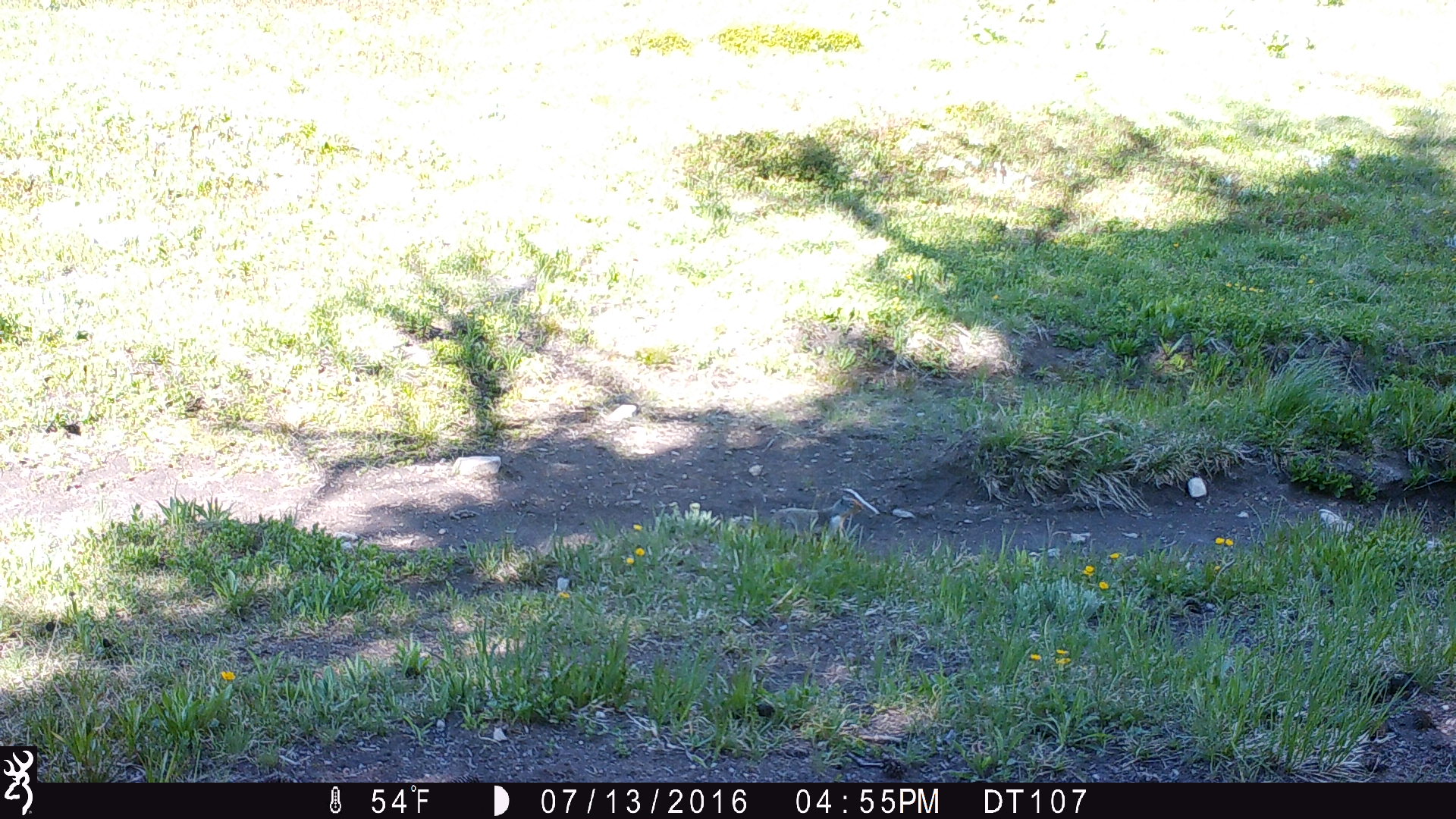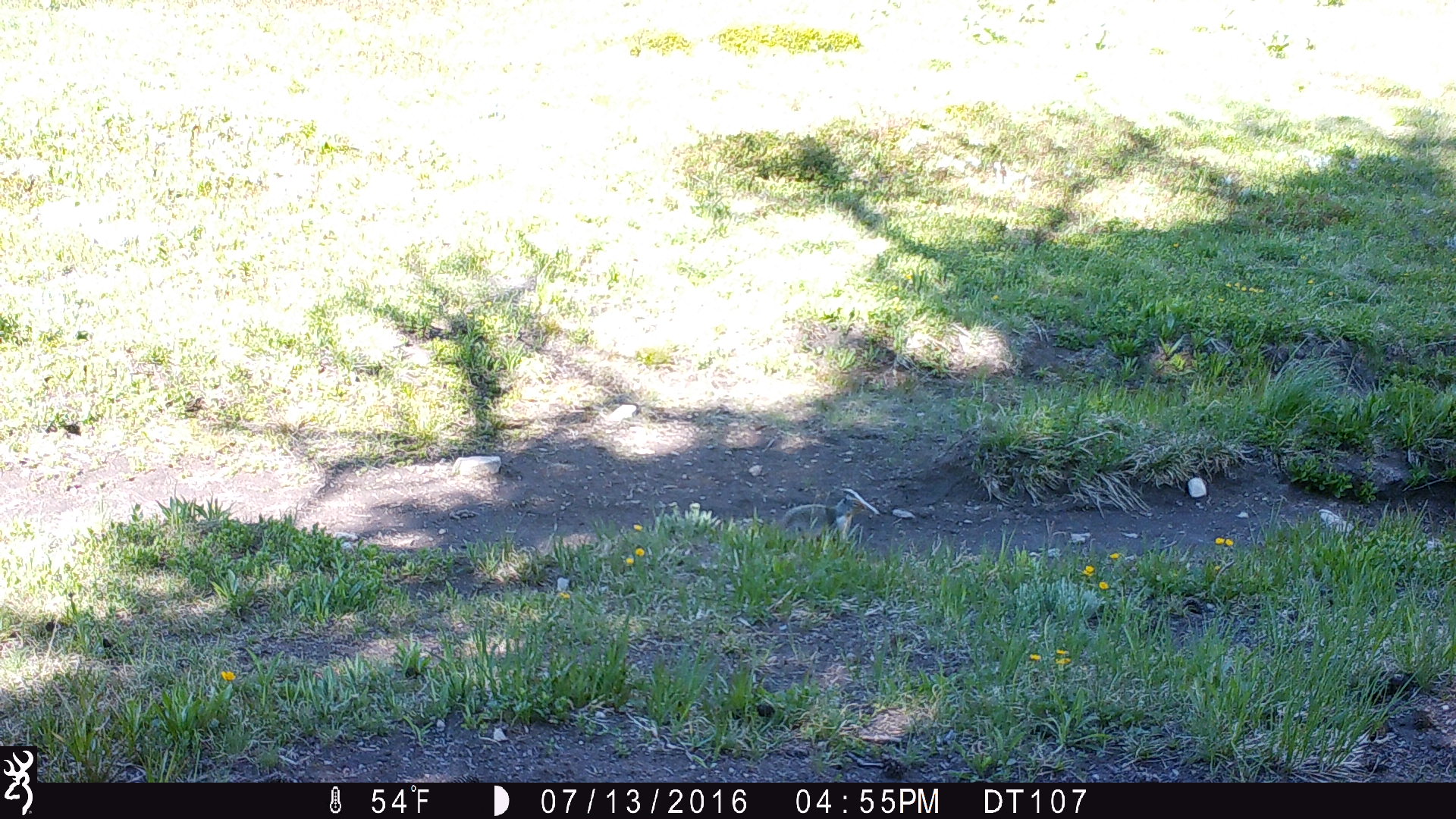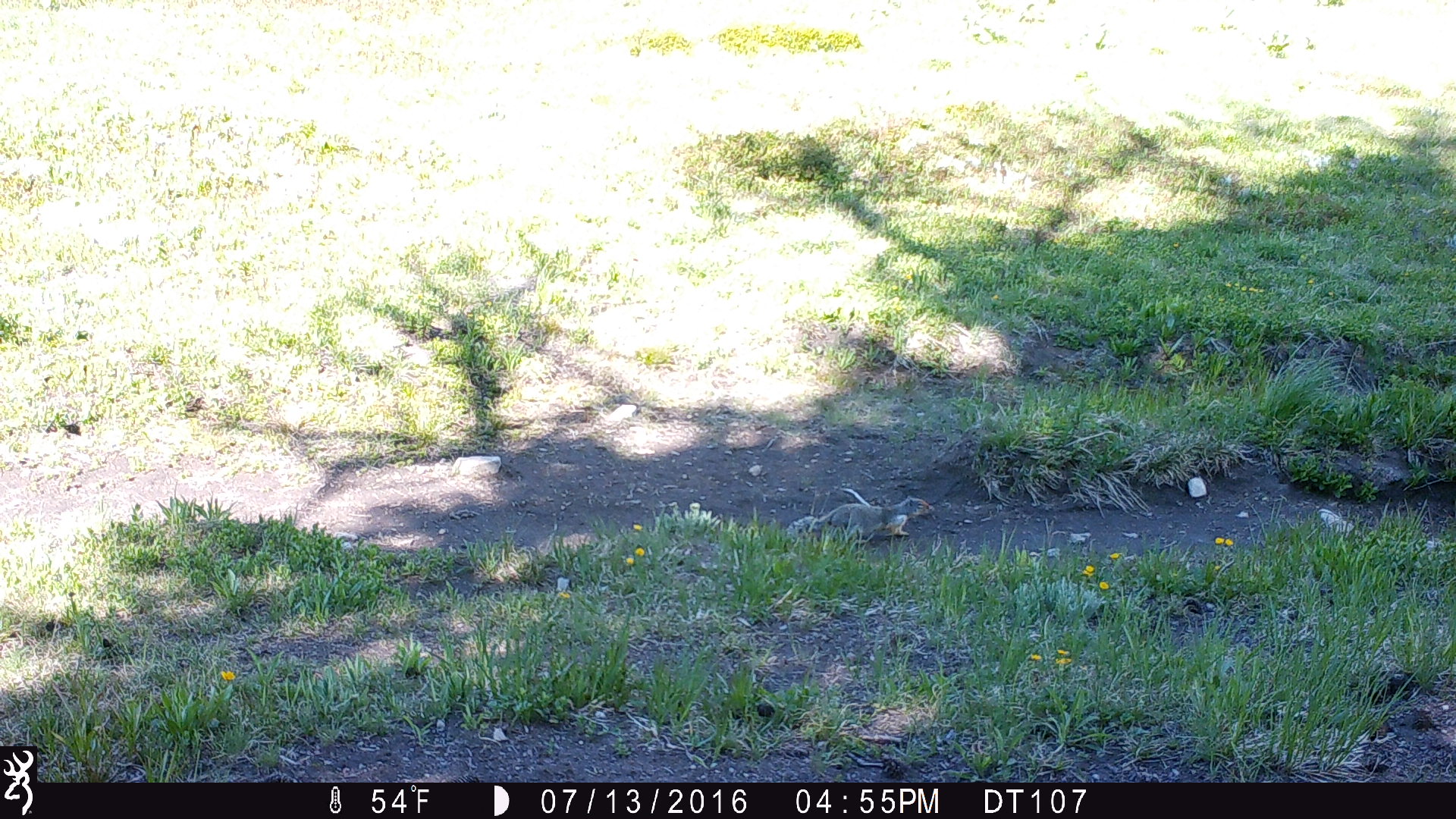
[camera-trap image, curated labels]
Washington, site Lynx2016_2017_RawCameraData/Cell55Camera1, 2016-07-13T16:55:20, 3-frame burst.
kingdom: Animalia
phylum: Chordata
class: Mammalia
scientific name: Mammalia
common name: small mammal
Small mammal (Mammalia). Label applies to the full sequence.